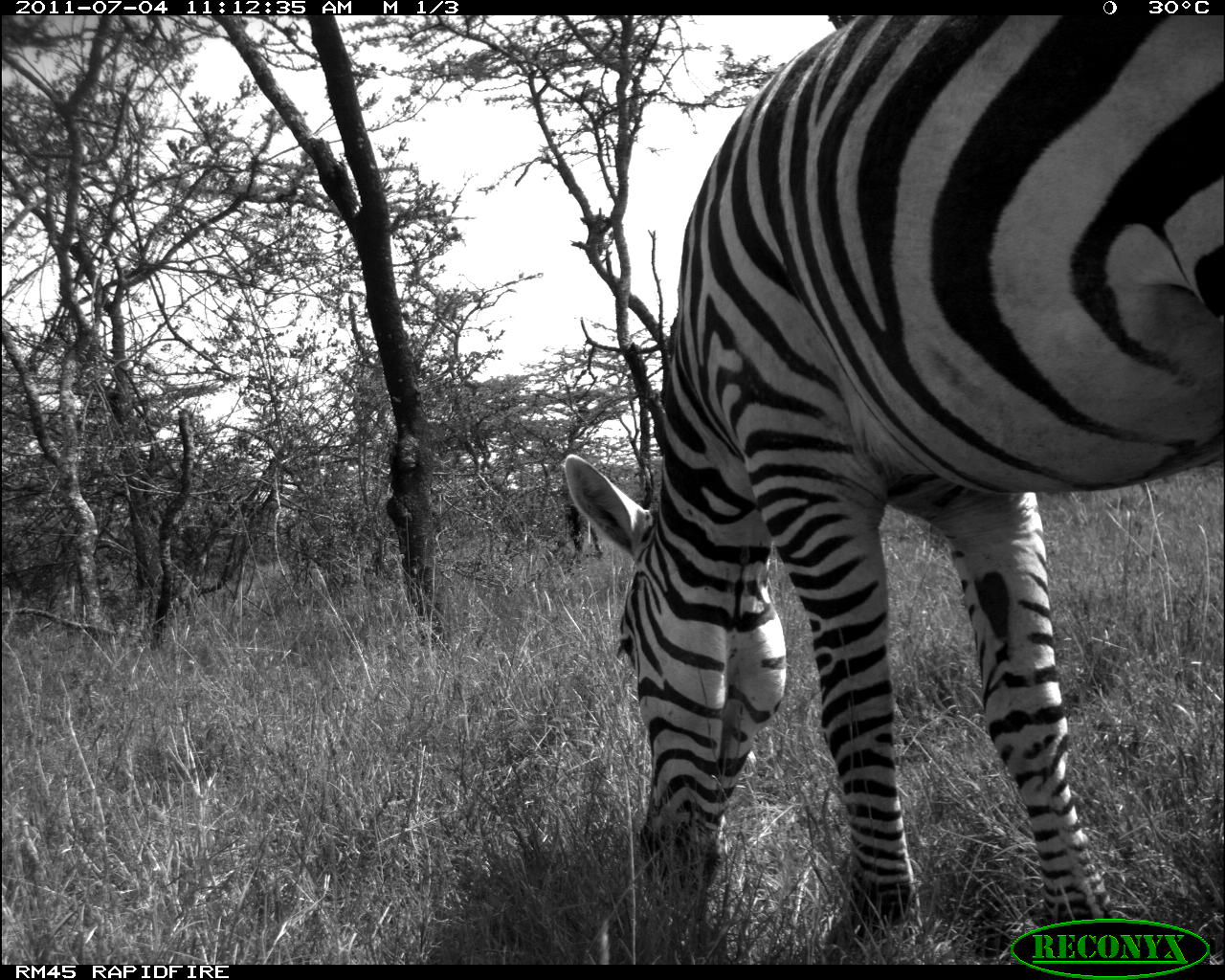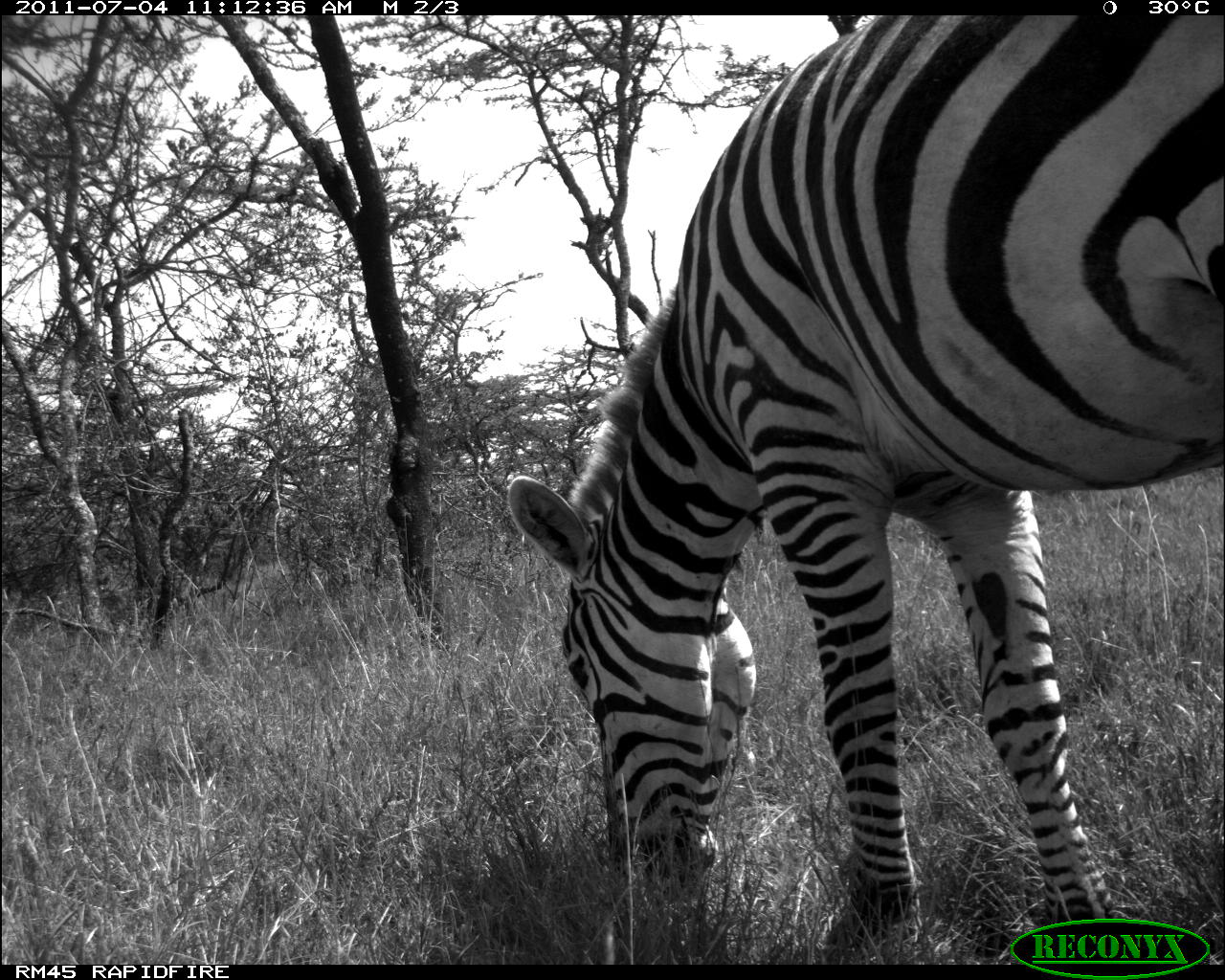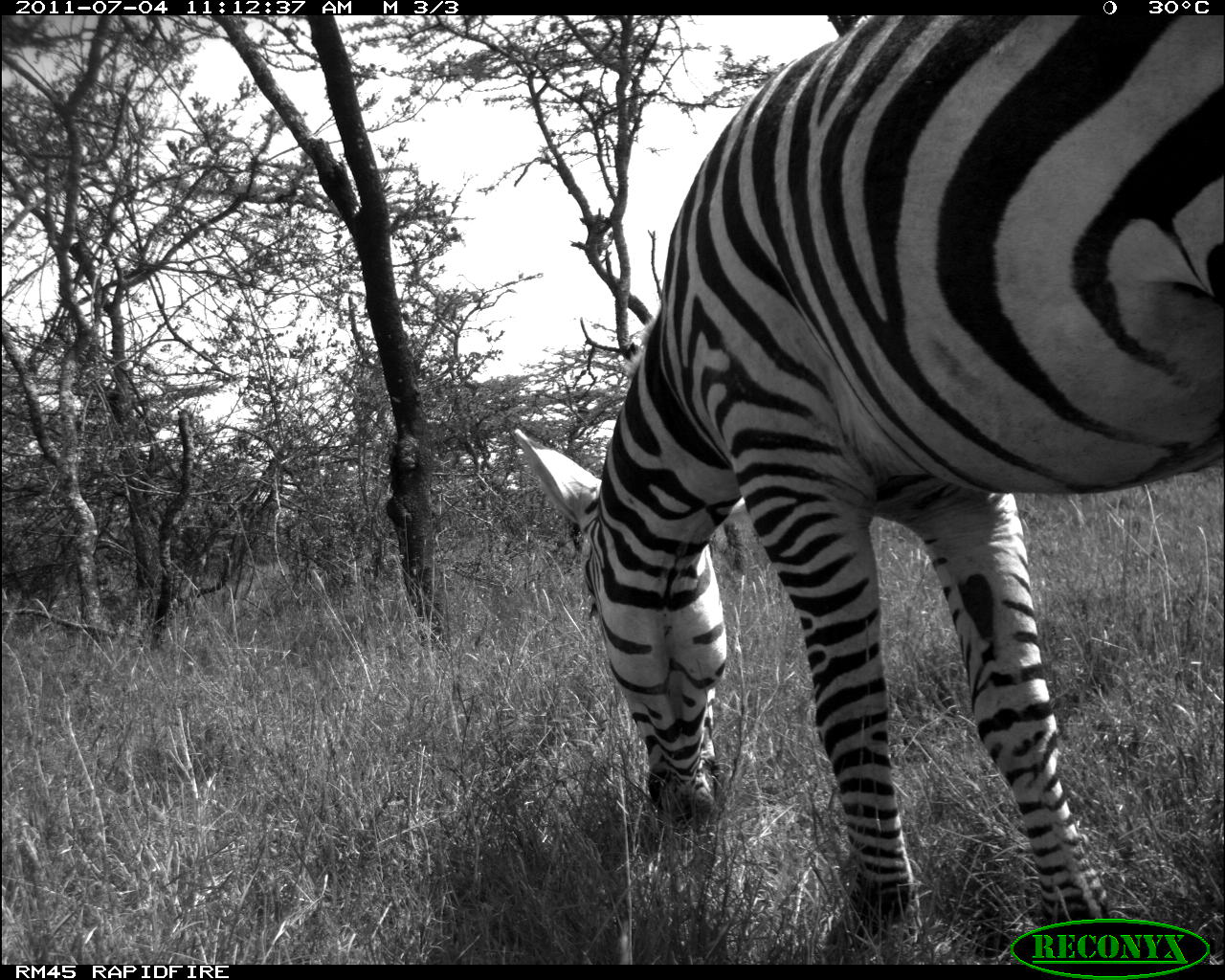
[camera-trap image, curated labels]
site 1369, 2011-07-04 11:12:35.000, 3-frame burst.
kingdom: Animalia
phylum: Chordata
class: Mammalia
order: Perissodactyla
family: Equidae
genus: Equus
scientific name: Equus quagga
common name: plains zebra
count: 1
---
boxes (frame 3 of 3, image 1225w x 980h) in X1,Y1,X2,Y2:
equus quagga: 512,14,1222,945